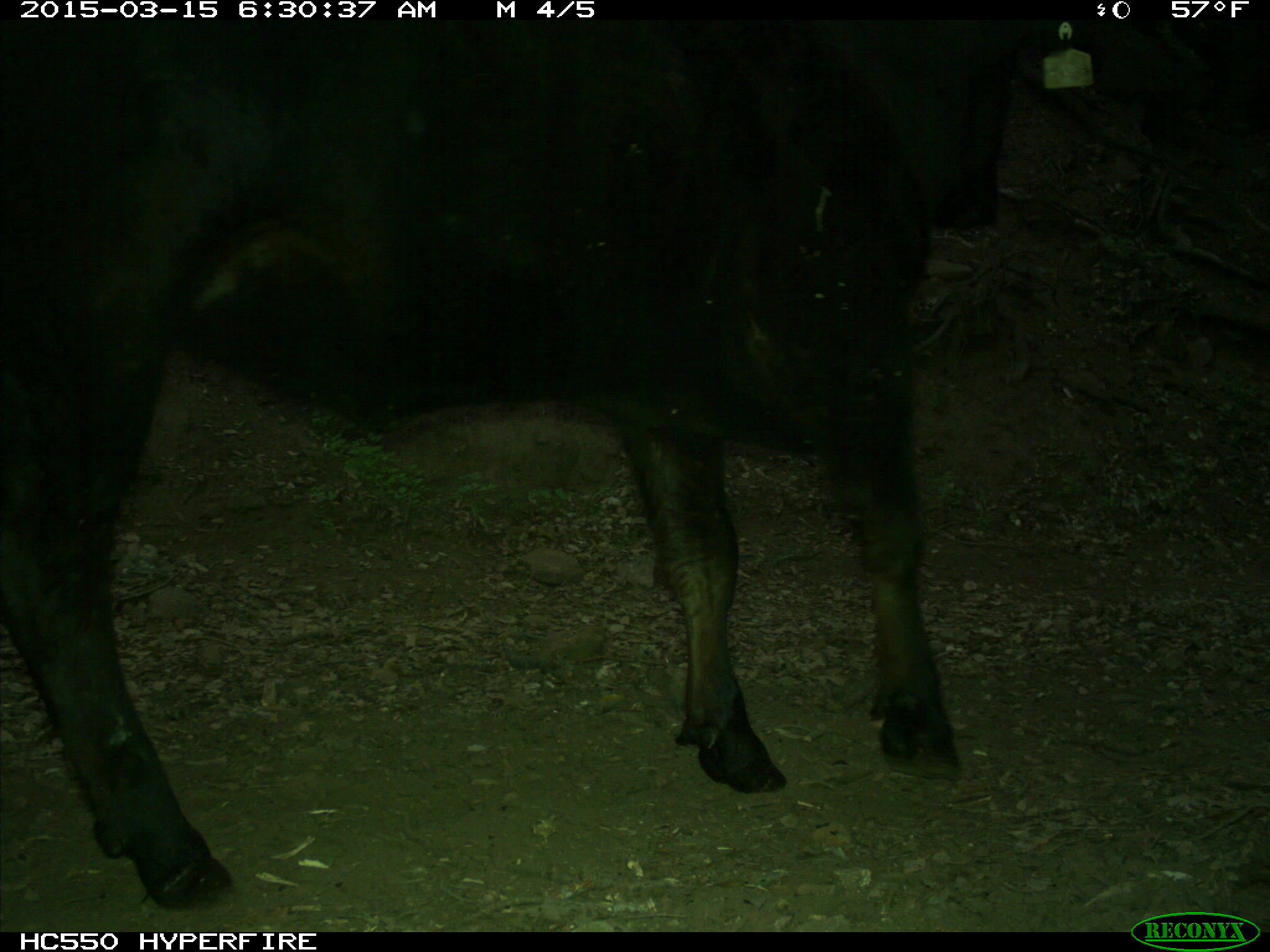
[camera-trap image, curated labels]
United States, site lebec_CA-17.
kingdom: Animalia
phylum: Chordata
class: Mammalia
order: Artiodactyla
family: Bovidae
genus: Bos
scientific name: Bos taurus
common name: domestic cow